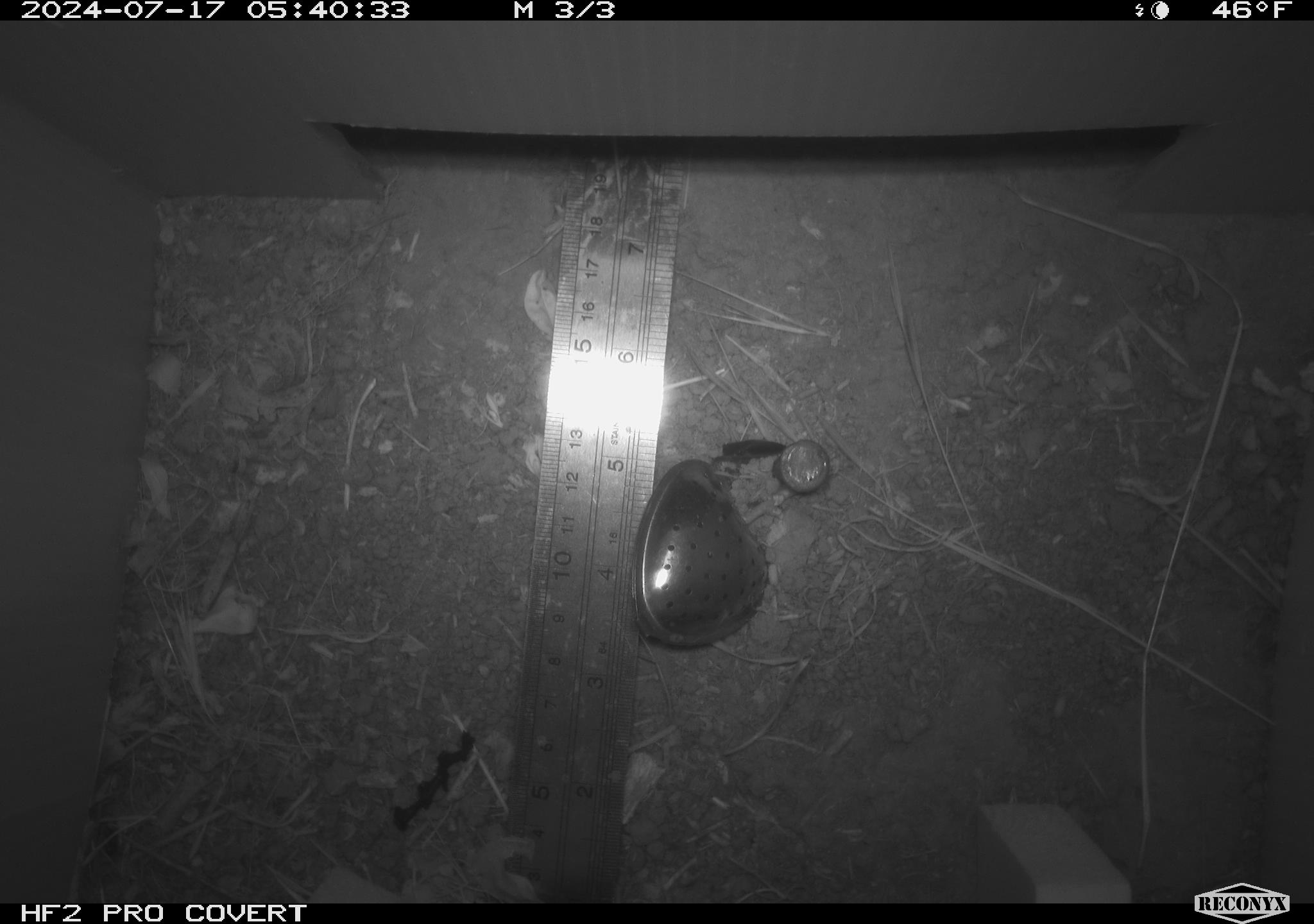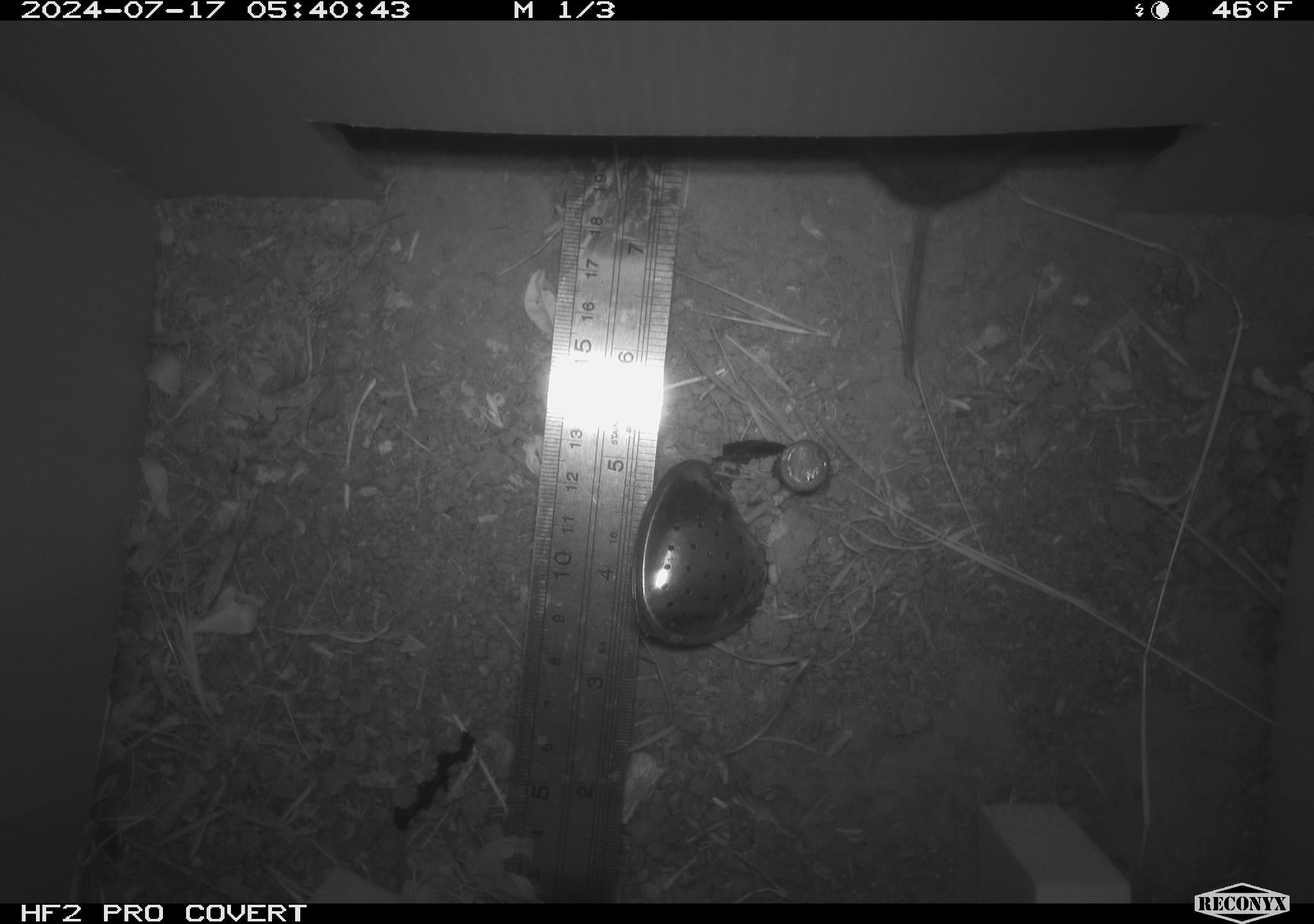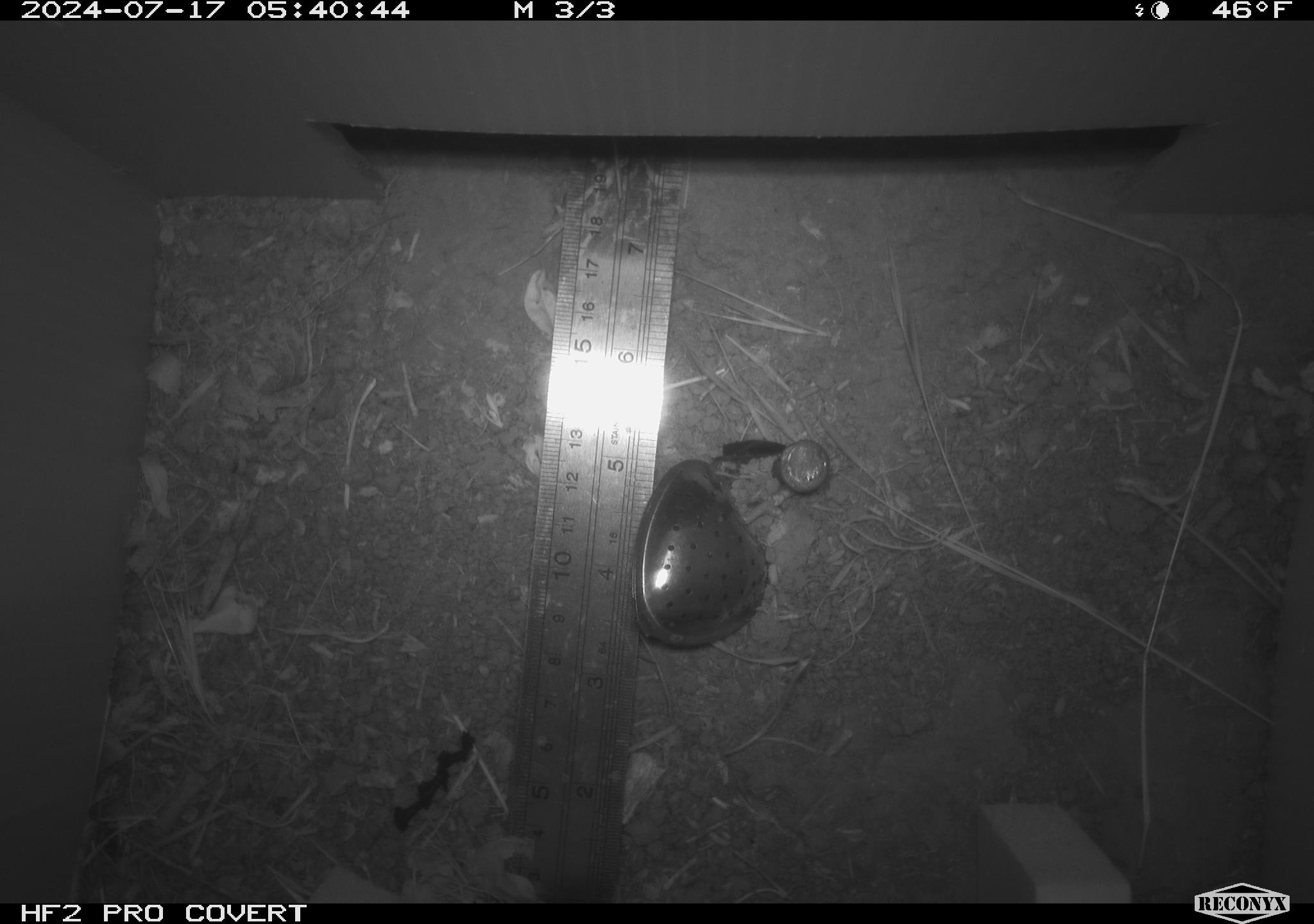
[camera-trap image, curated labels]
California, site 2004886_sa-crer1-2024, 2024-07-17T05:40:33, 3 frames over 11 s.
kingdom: Animalia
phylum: Chordata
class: Mammalia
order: Rodentia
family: Cricetidae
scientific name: Arvicolinae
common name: voles, lemmings, and muskrats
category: arvicolinae subfamily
Arvicolinae subfamily (voles, lemmings, and muskrats) (Arvicolinae).